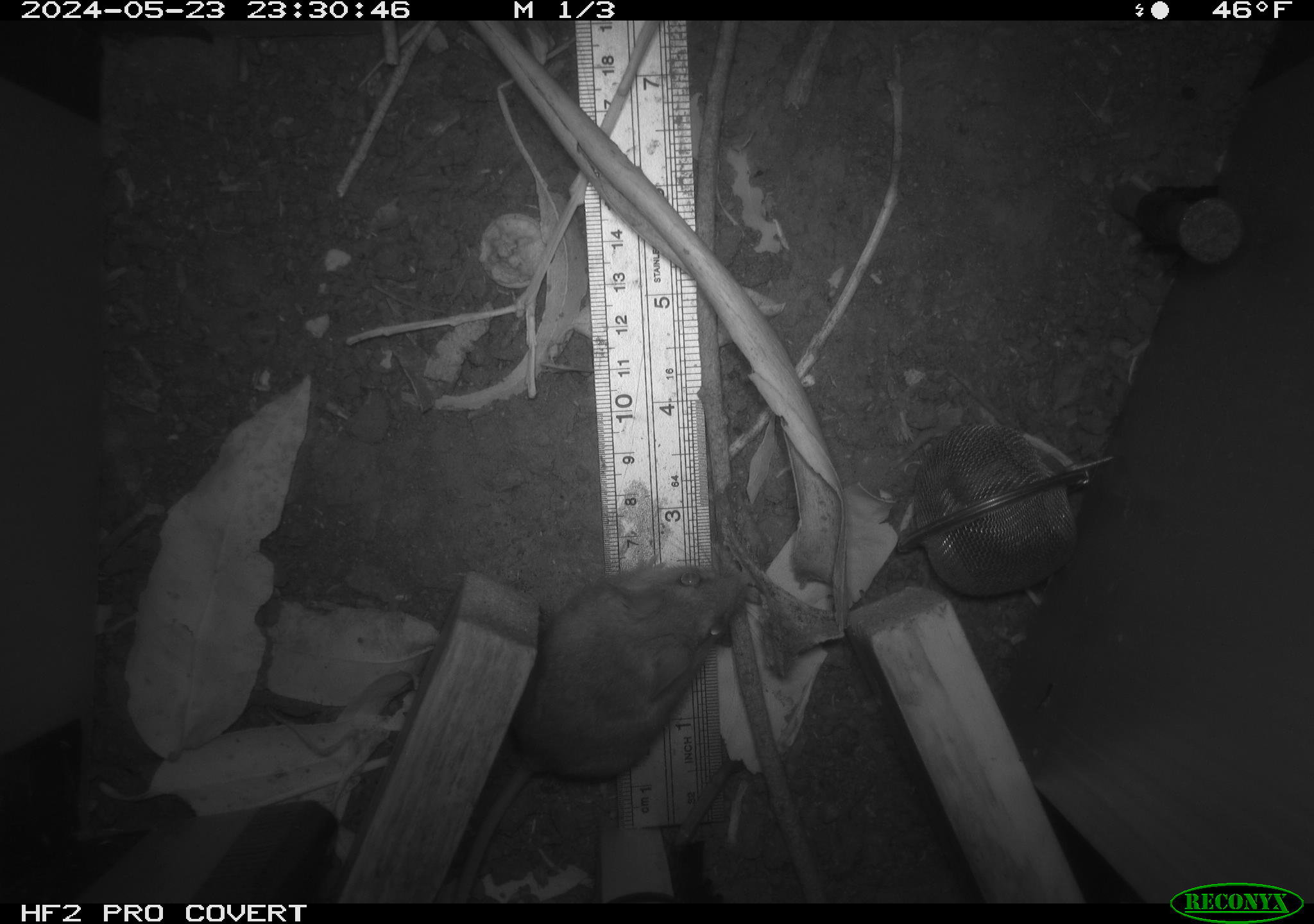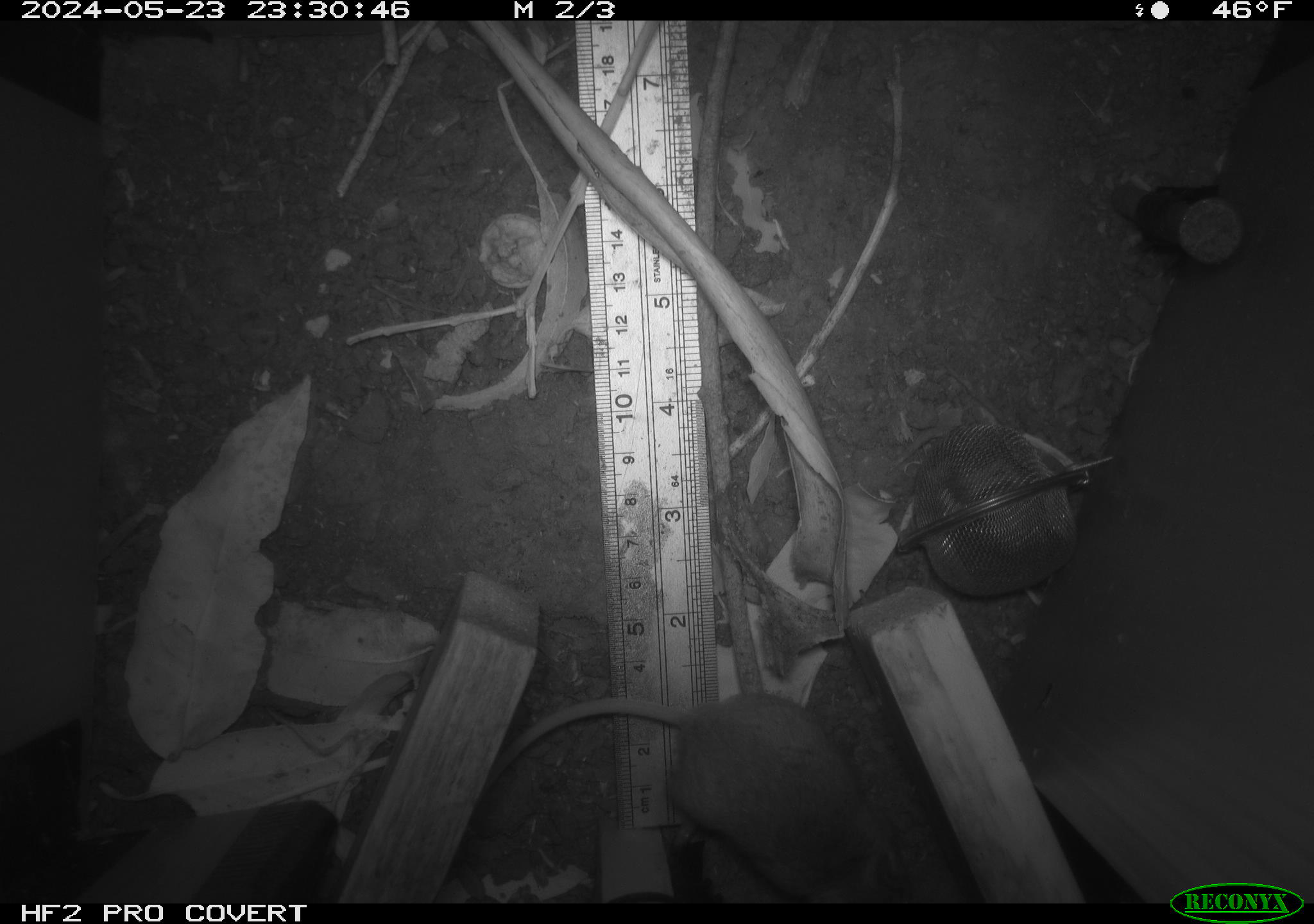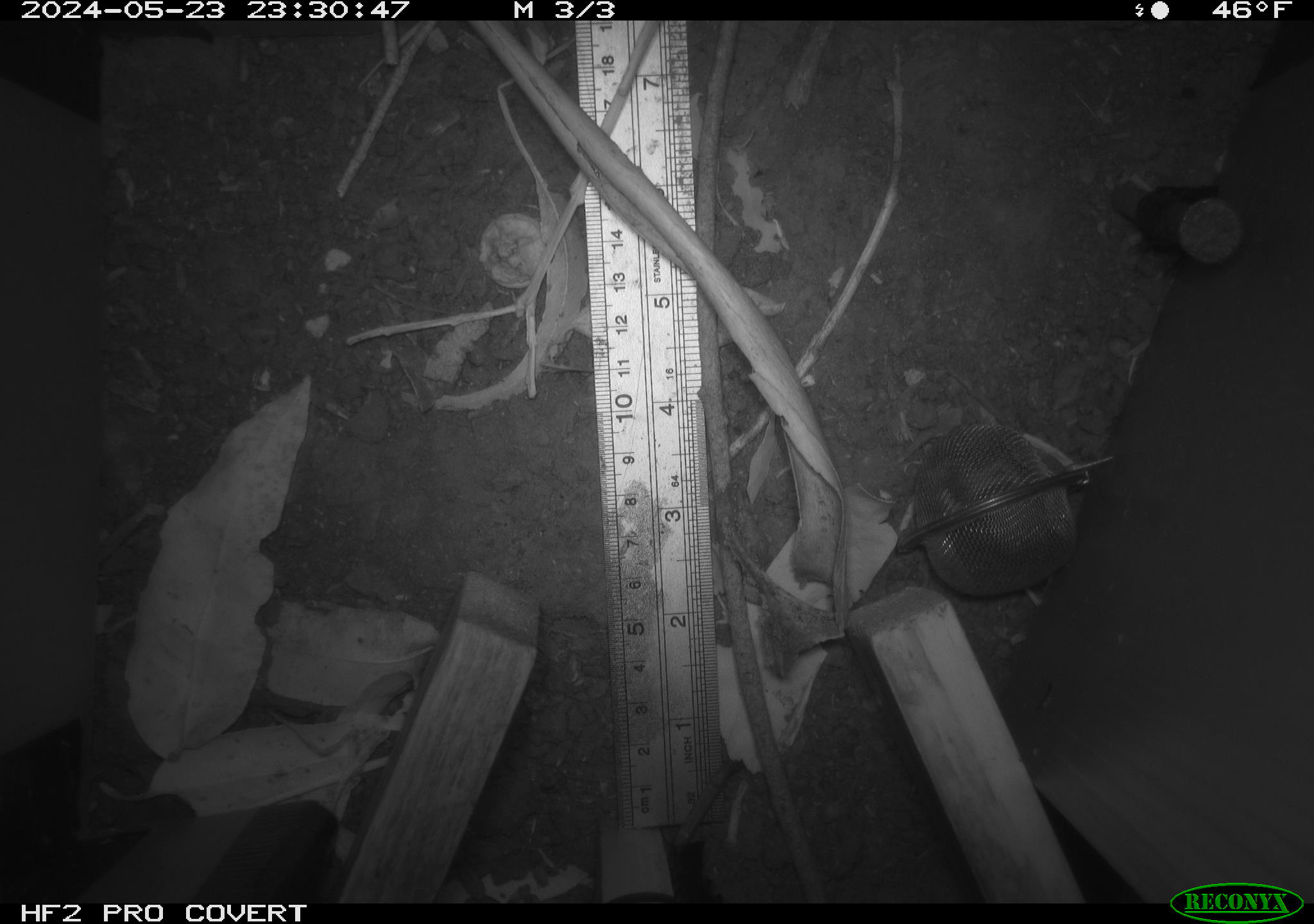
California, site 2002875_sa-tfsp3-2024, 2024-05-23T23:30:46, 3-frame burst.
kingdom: Animalia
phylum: Chordata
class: Mammalia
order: Rodentia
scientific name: Rodentia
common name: rodent